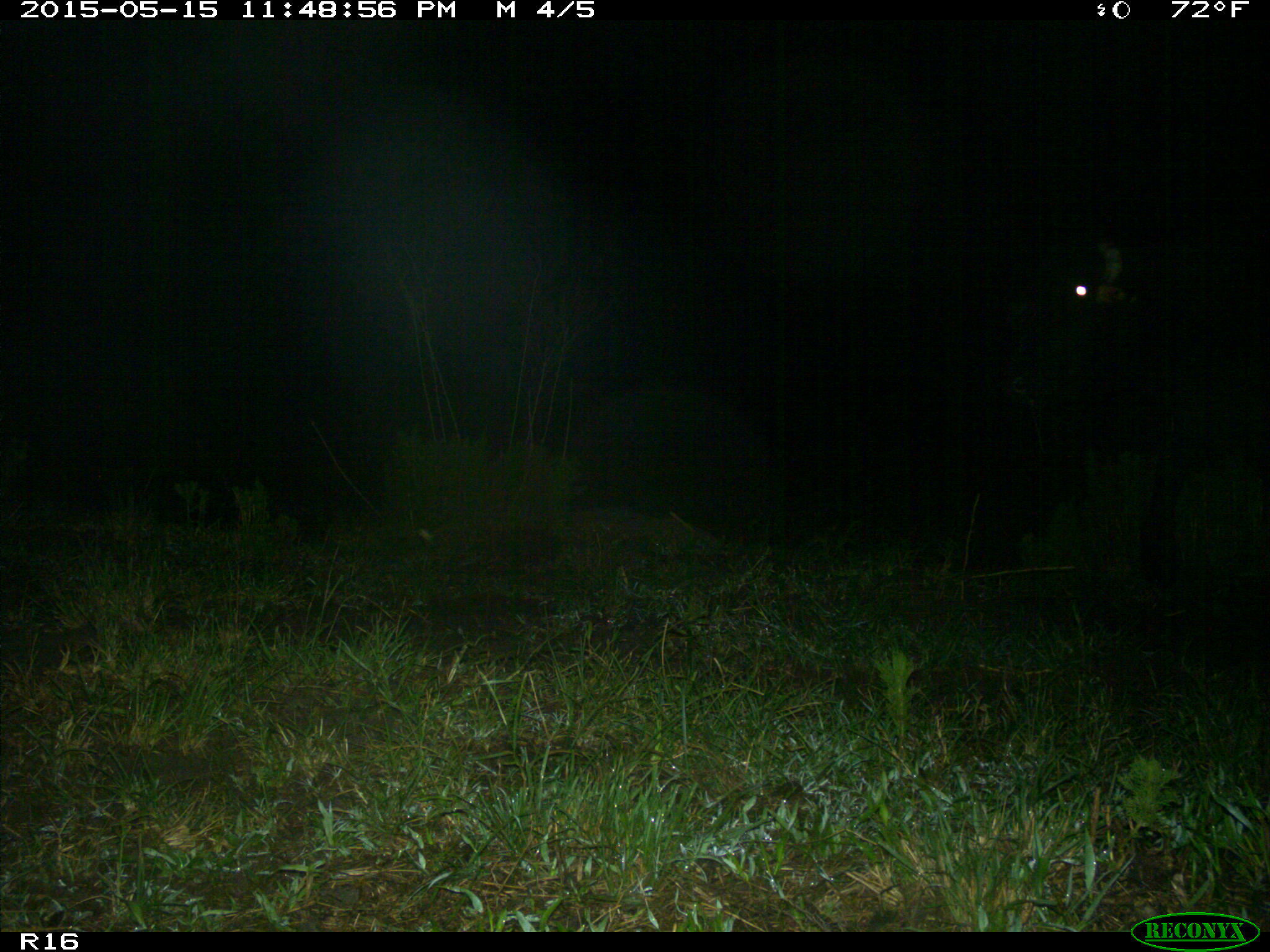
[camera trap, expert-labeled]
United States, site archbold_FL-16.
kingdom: Animalia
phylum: Chordata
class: Mammalia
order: Artiodactyla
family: Bovidae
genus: Bos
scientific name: Bos taurus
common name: domestic cow